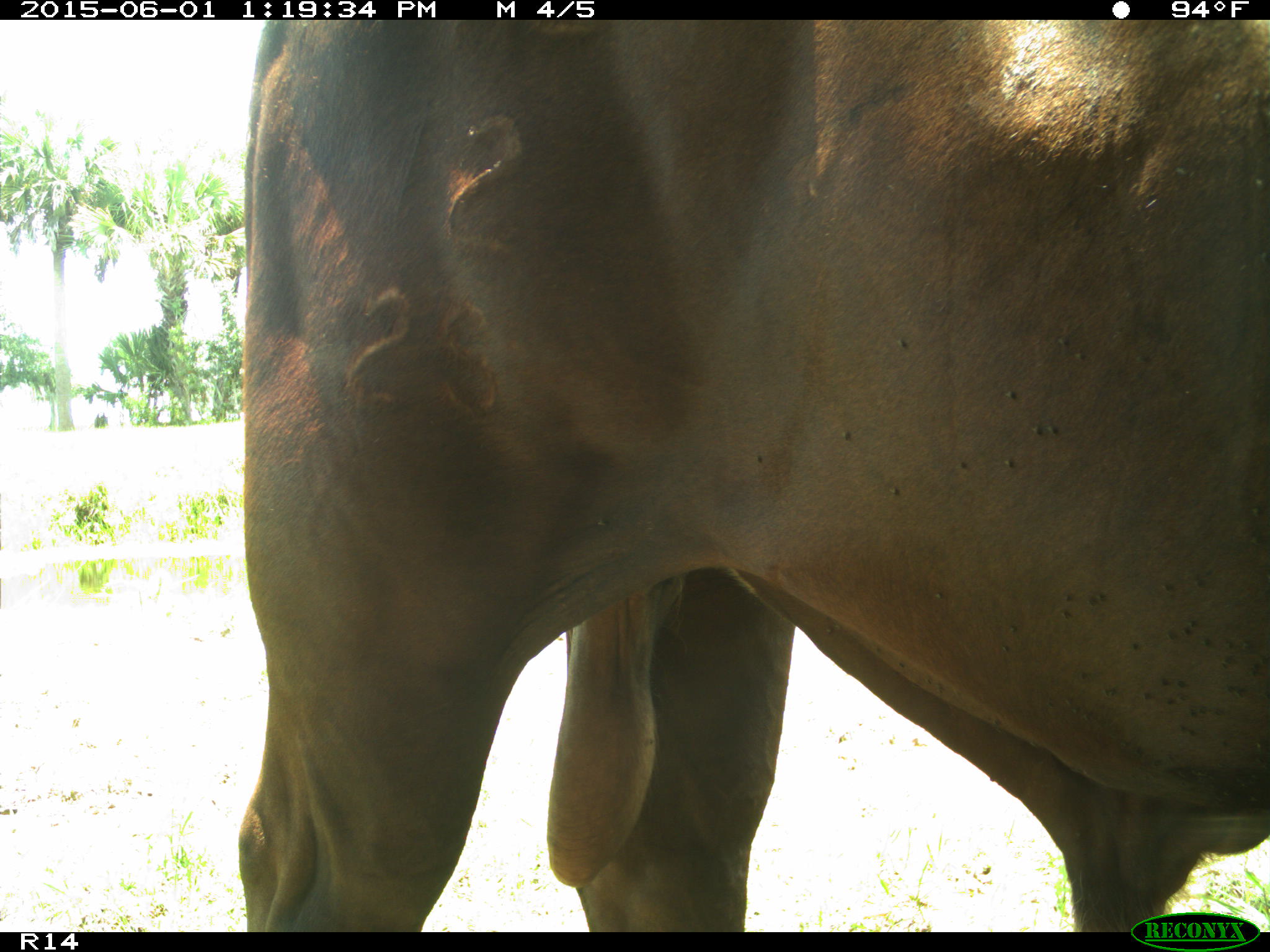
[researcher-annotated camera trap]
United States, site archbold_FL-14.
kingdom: Animalia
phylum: Chordata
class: Mammalia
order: Artiodactyla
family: Bovidae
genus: Bos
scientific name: Bos taurus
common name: domestic cow